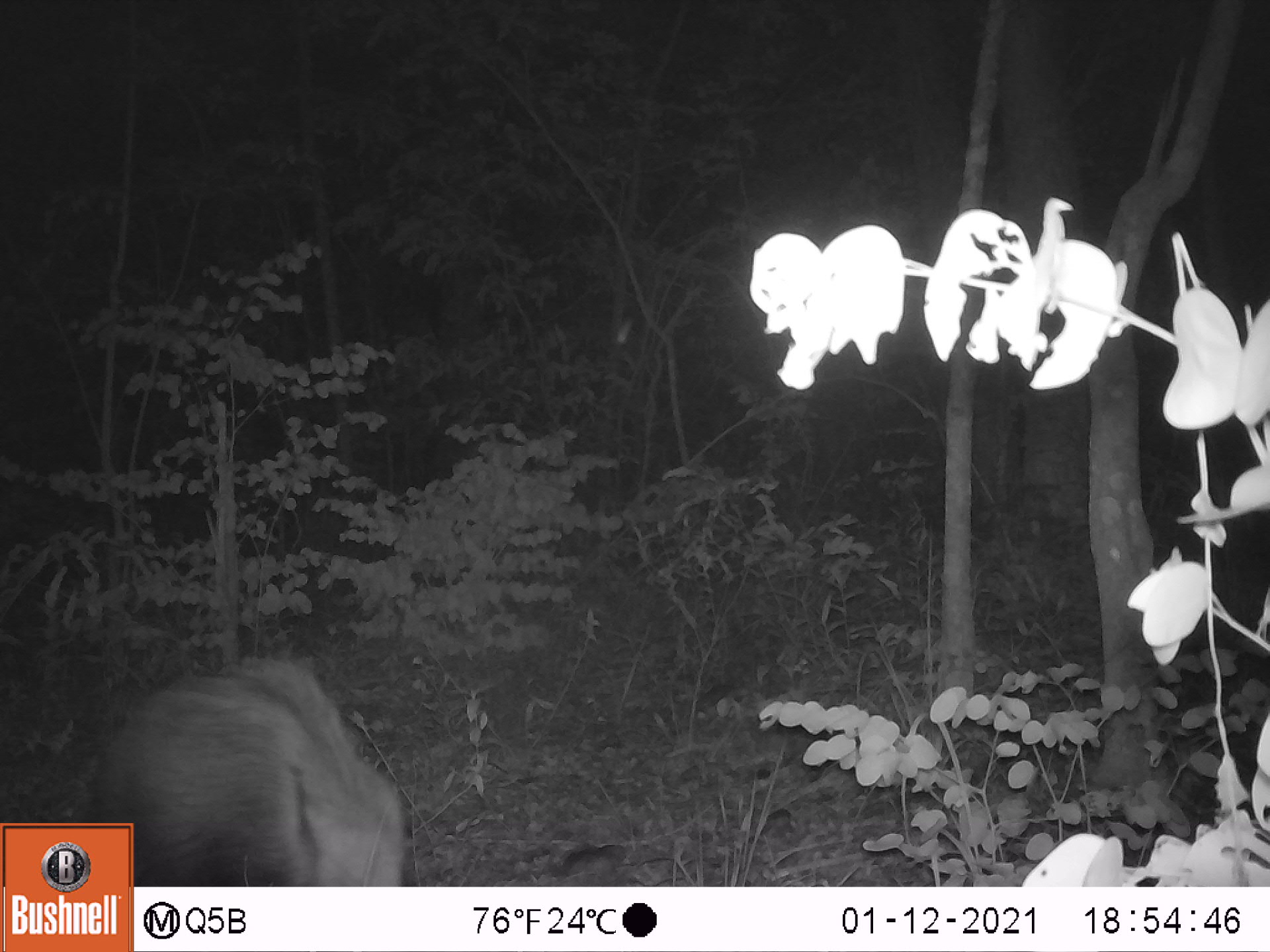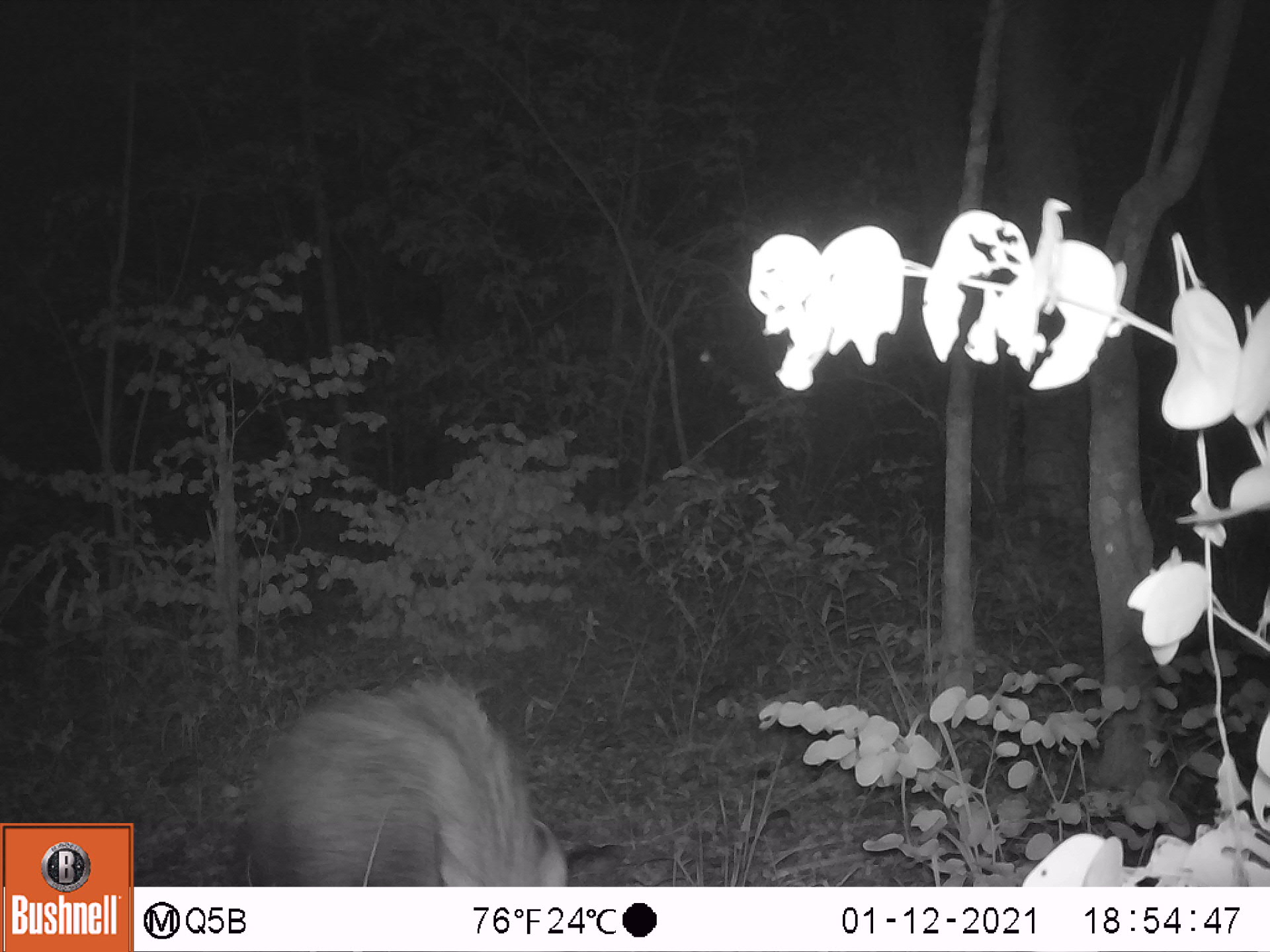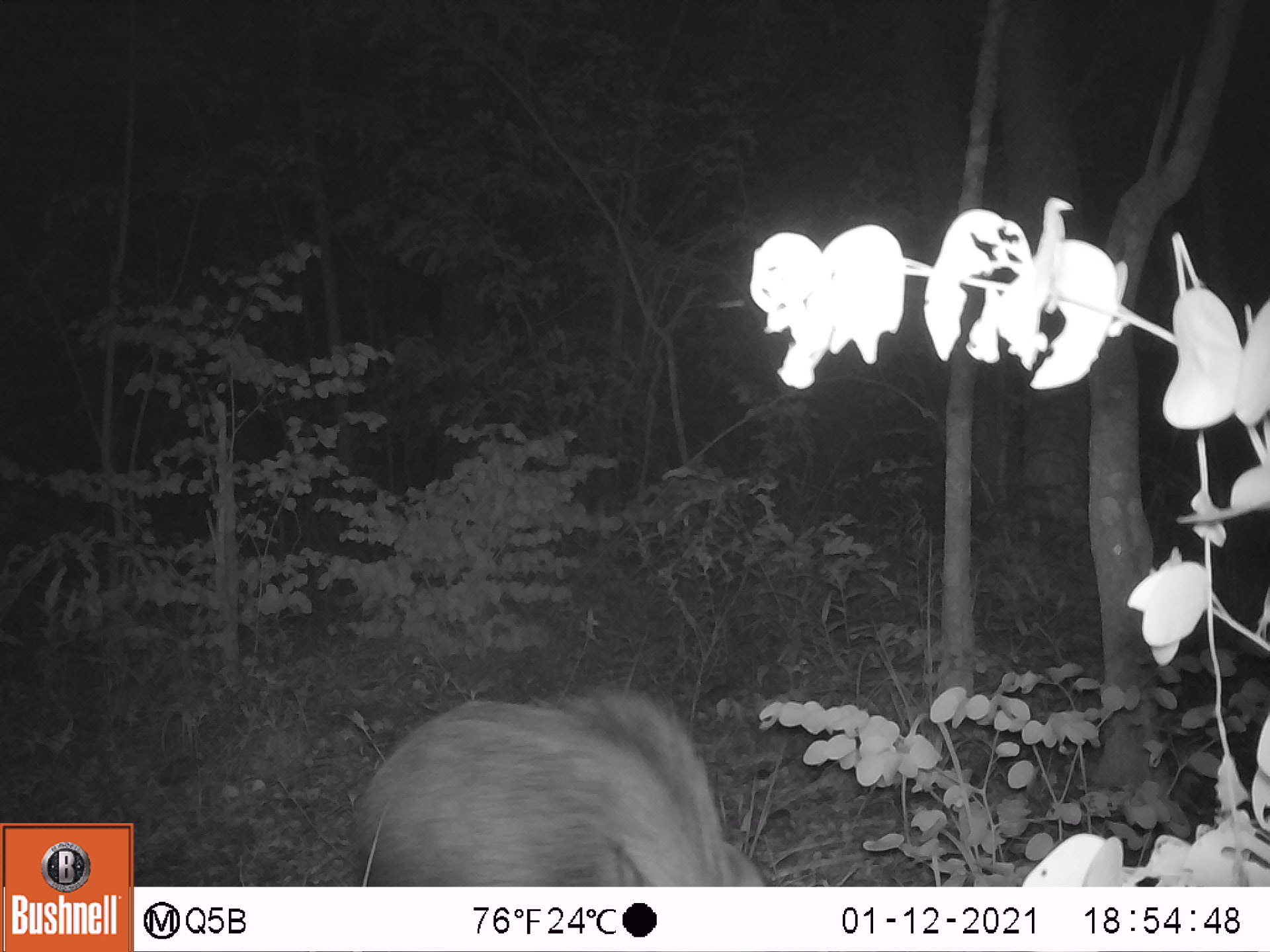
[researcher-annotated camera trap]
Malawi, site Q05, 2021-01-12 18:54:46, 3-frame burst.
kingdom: Animalia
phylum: Chordata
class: Mammalia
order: Artiodactyla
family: Suidae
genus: Potamochoerus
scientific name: Potamochoerus larvatus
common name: bushpig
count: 1